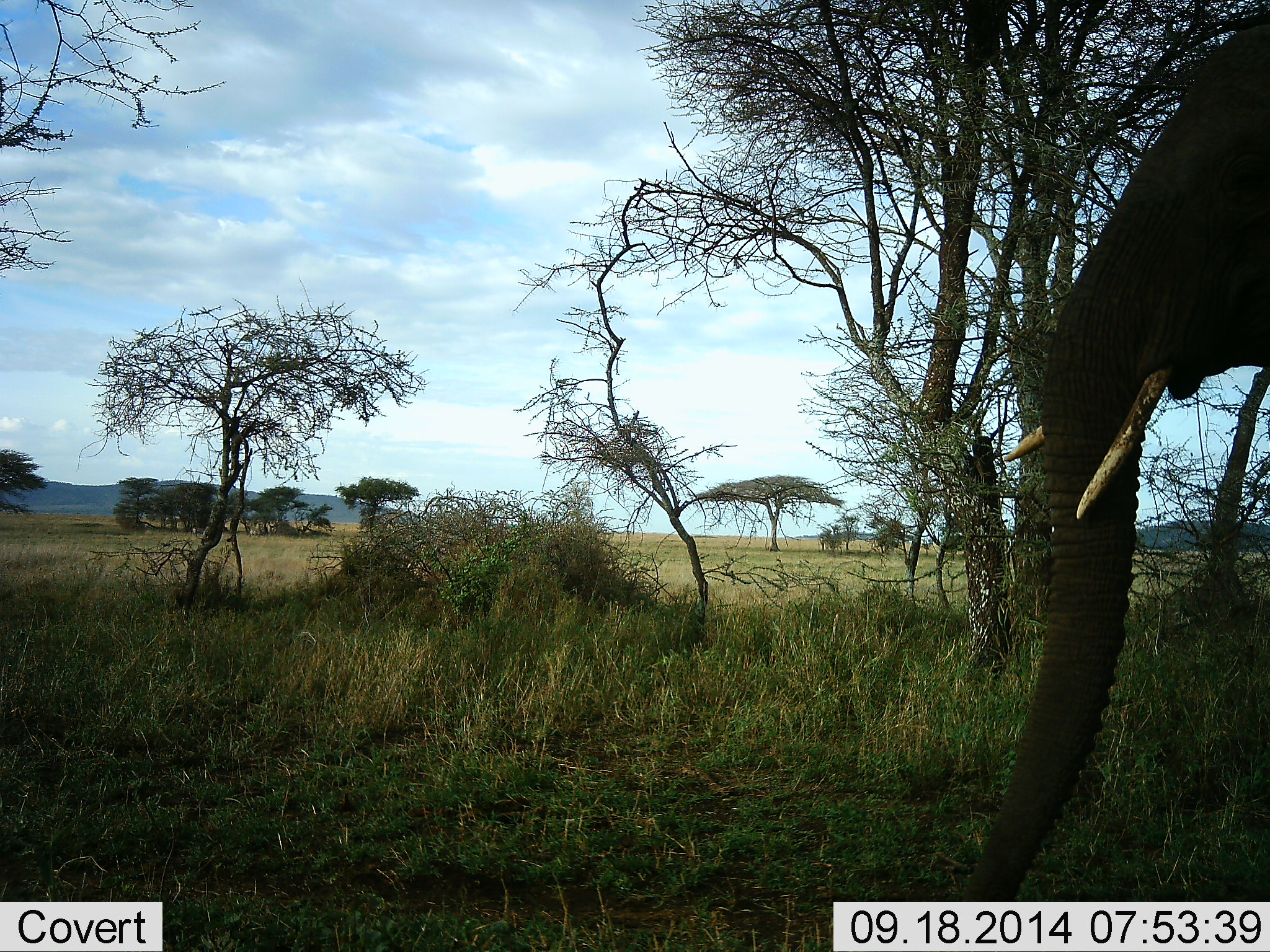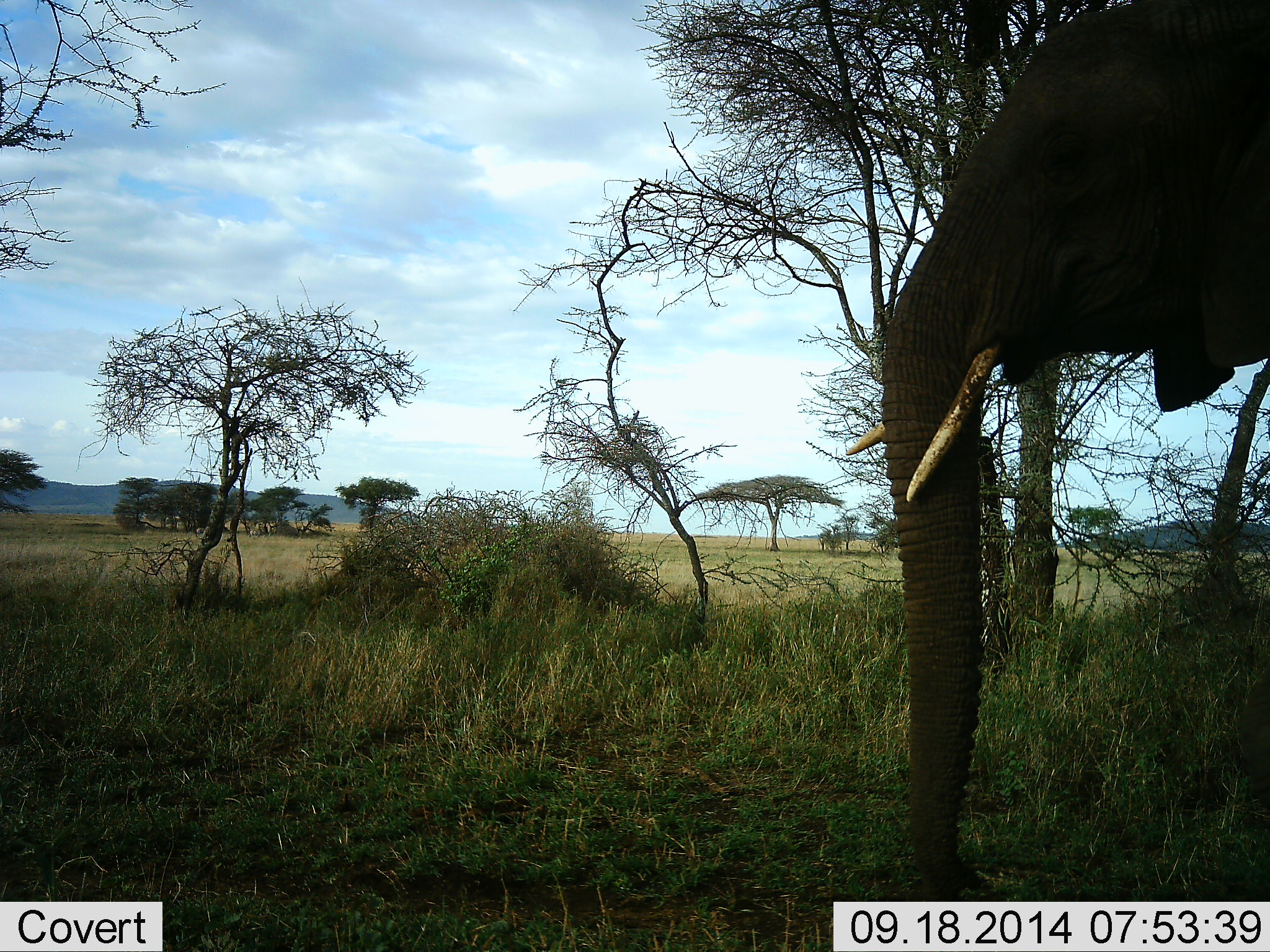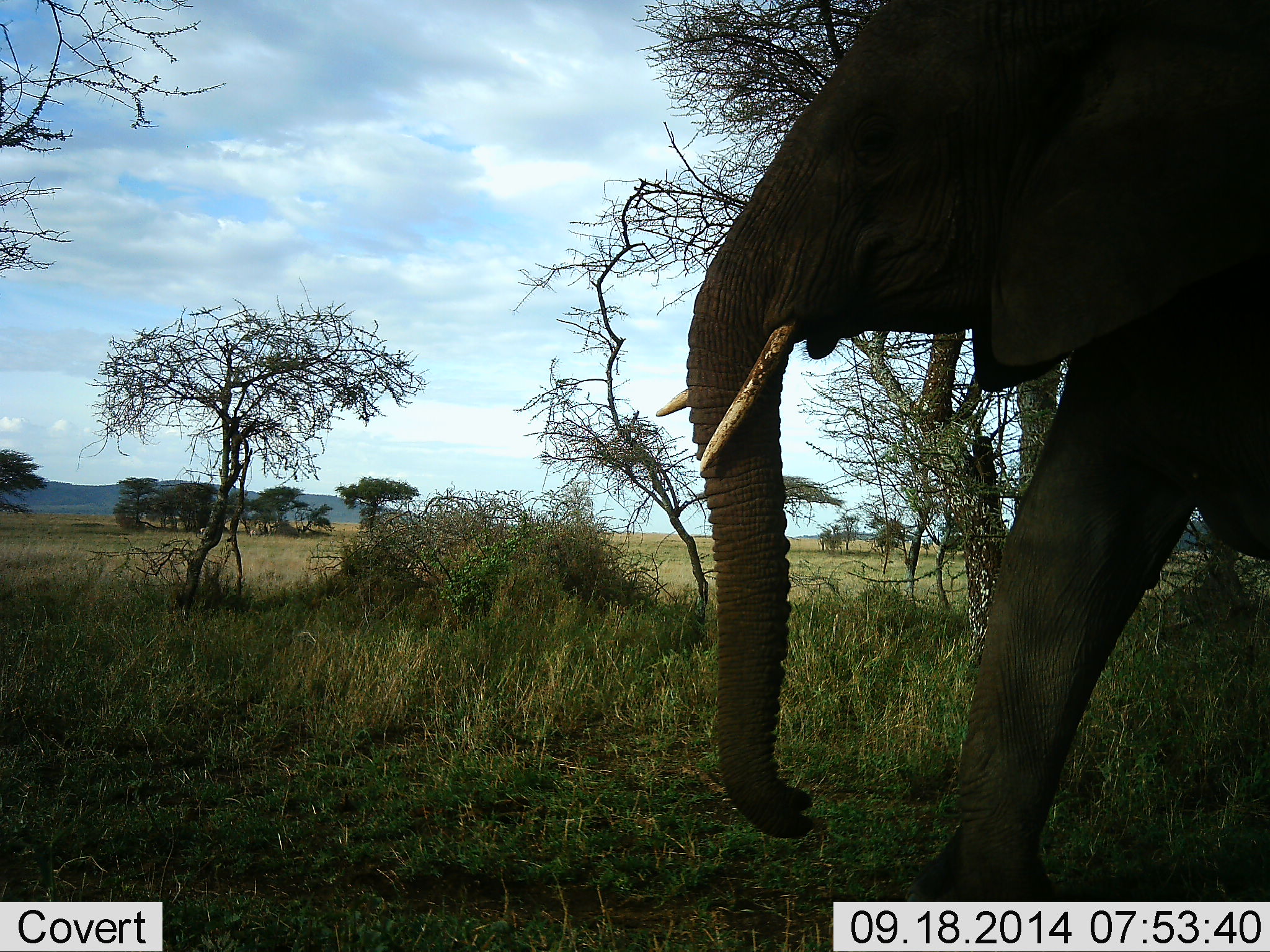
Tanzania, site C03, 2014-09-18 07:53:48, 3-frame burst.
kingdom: Animalia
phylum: Chordata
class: Mammalia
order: Proboscidea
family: Elephantidae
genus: Loxodonta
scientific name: Loxodonta africana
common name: african bush elephant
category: elephant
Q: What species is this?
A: Elephant (african bush elephant) (Loxodonta africana).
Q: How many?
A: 1.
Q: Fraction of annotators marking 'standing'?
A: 20%.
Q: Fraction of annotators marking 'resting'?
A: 0%.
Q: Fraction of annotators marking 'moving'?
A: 80%.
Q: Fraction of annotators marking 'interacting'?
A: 0%.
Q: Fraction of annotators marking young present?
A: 0%.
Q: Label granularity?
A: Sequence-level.